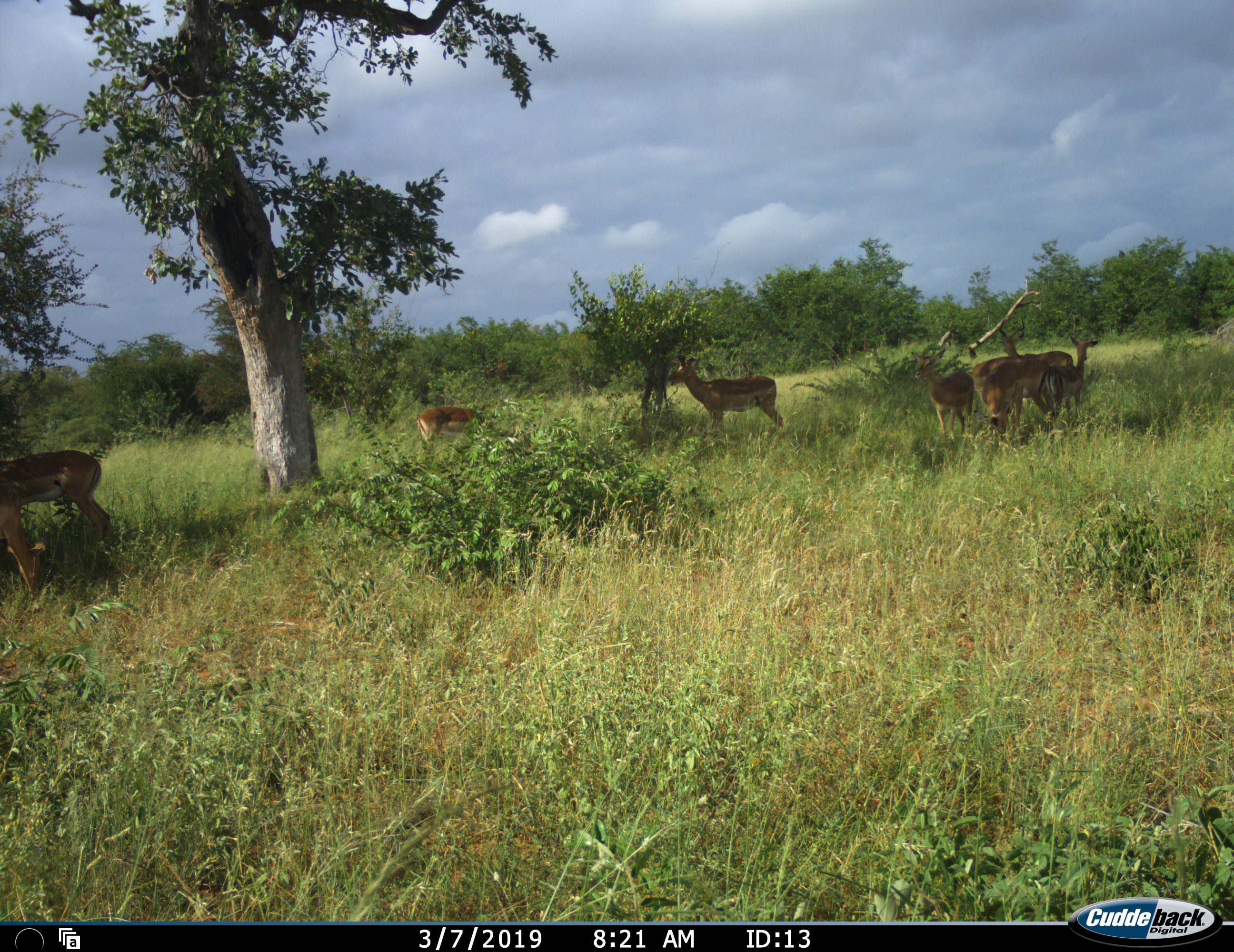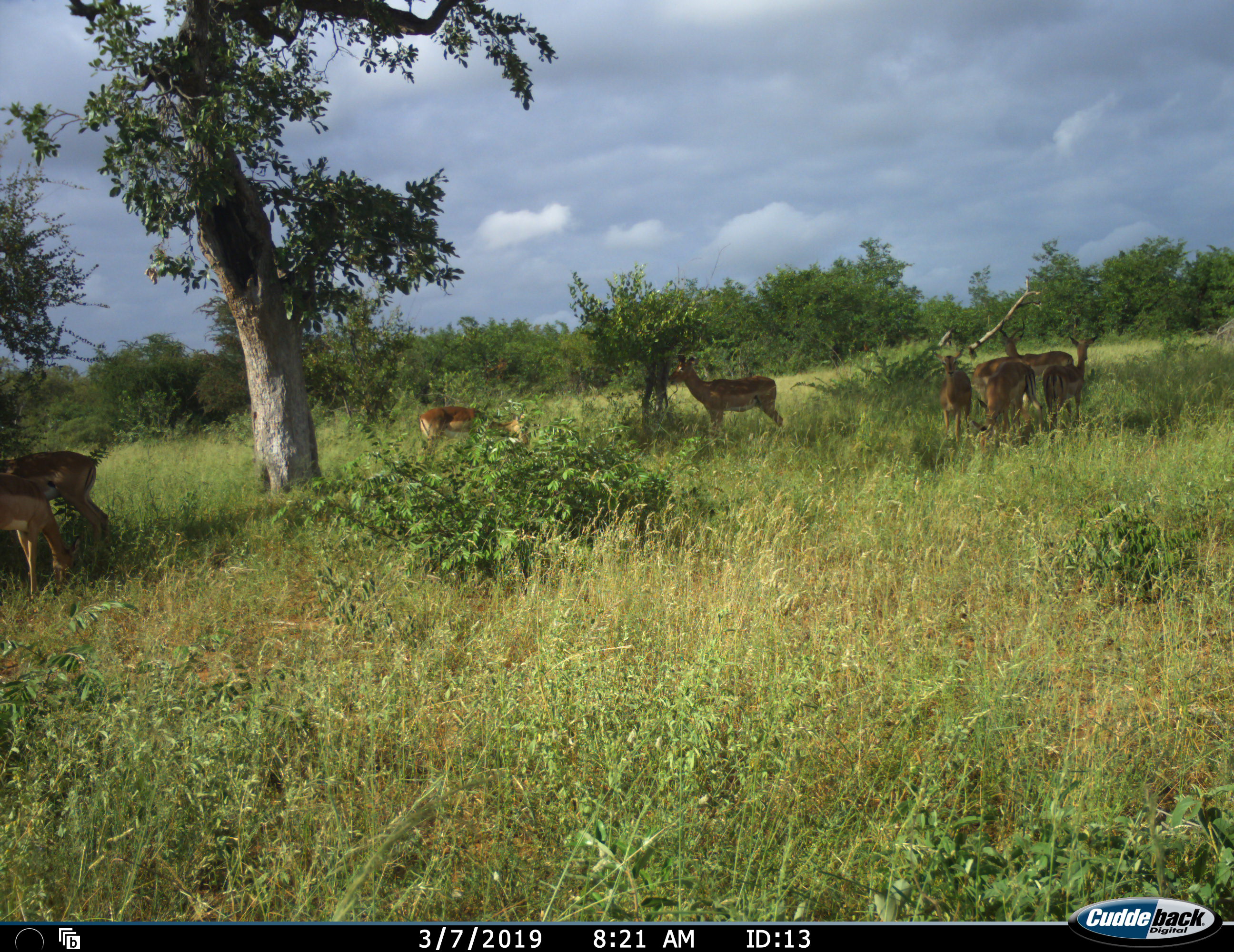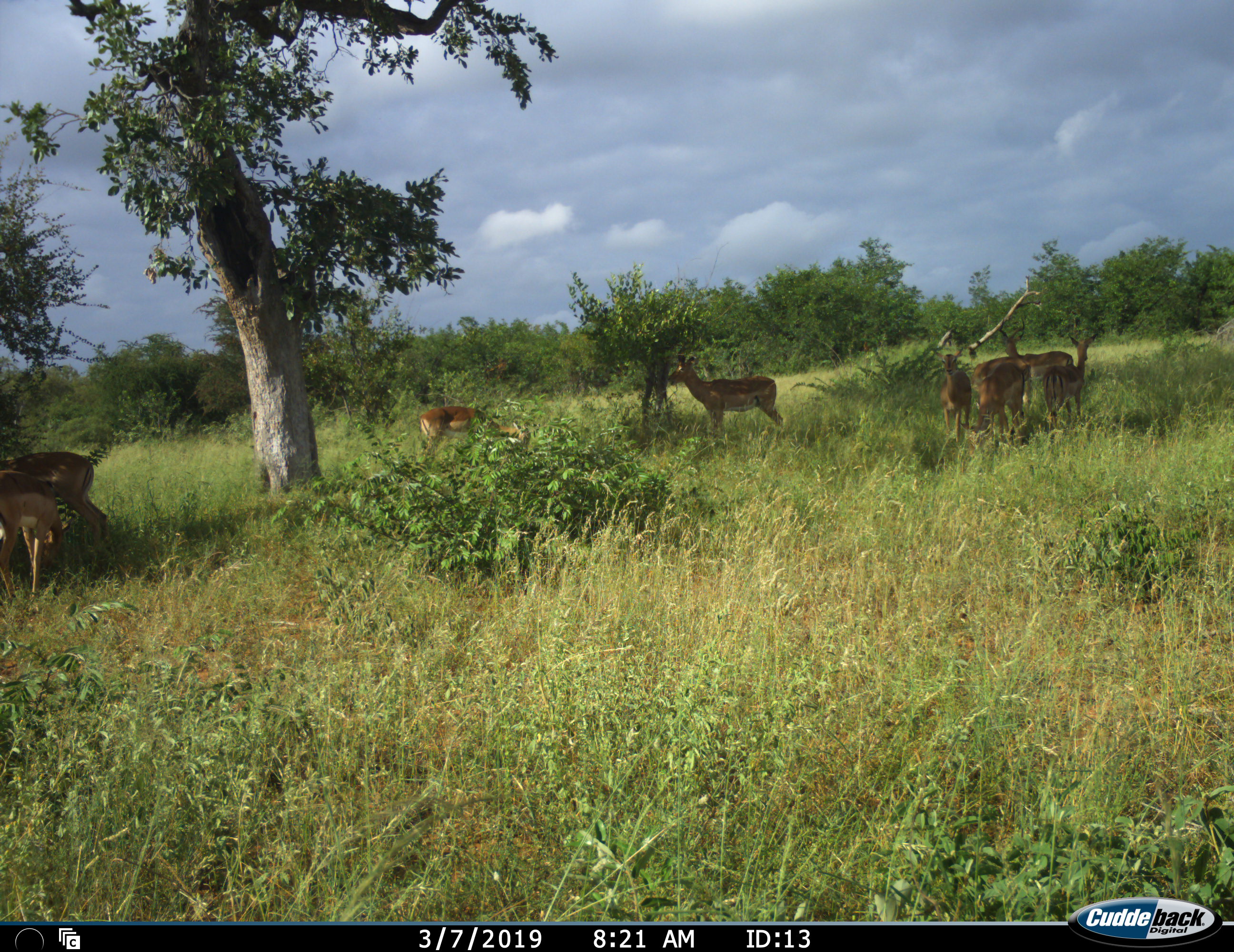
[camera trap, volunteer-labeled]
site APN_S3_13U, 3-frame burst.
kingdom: Animalia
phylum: Chordata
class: Mammalia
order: Artiodactyla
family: Bovidae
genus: Aepyceros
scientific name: Aepyceros melampus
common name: impala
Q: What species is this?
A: Impala (Aepyceros melampus).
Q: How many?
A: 8.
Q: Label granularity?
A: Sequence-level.